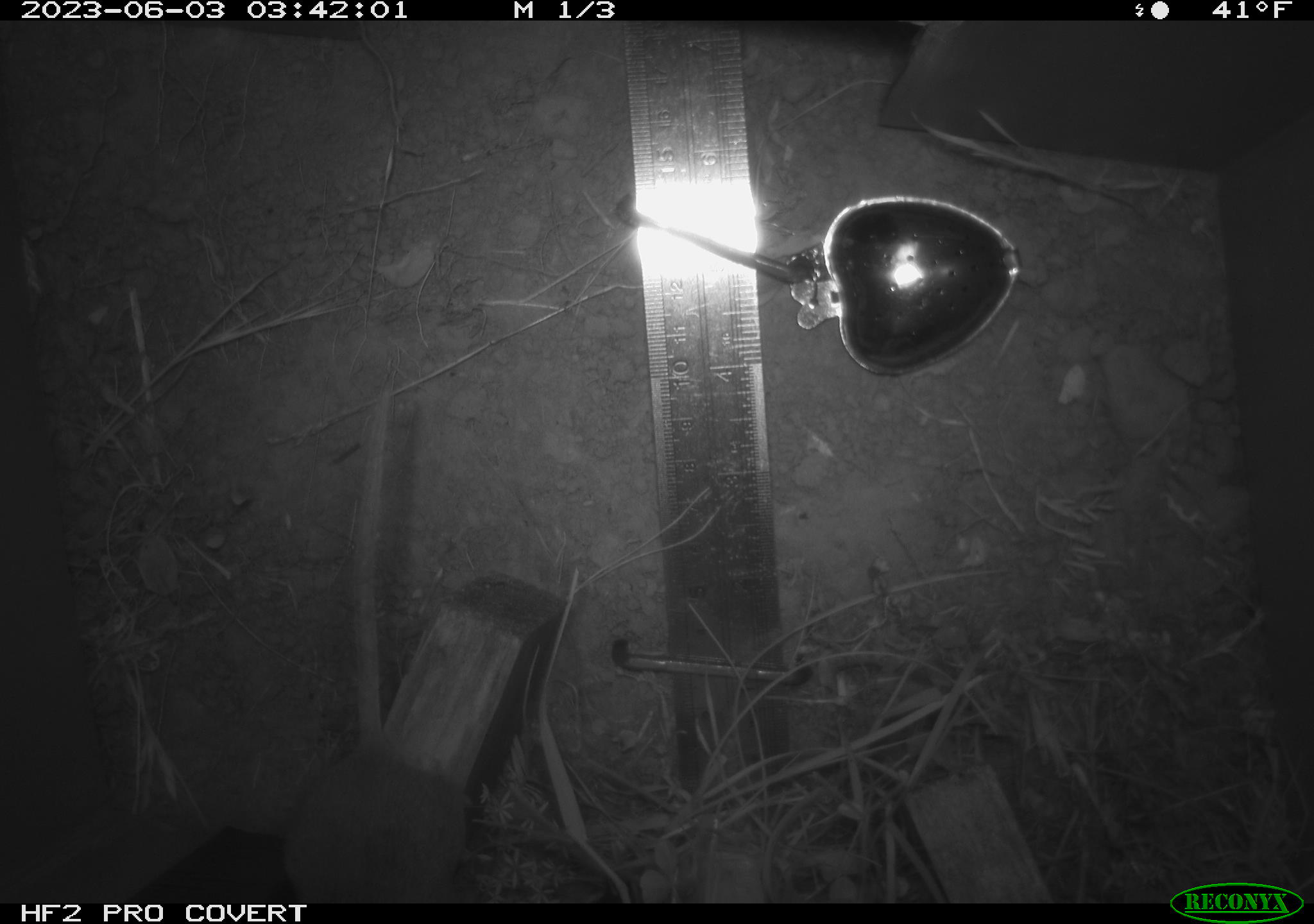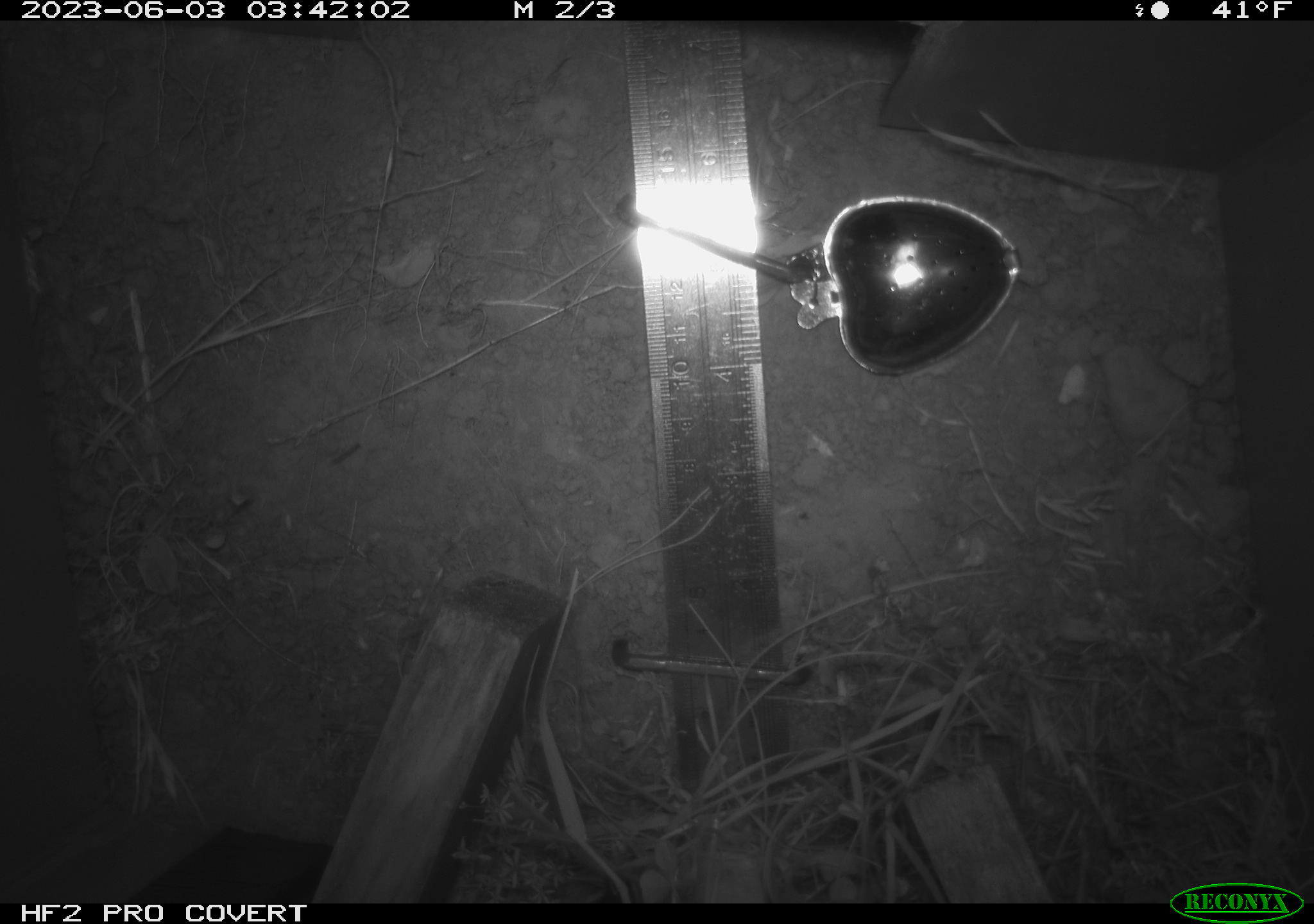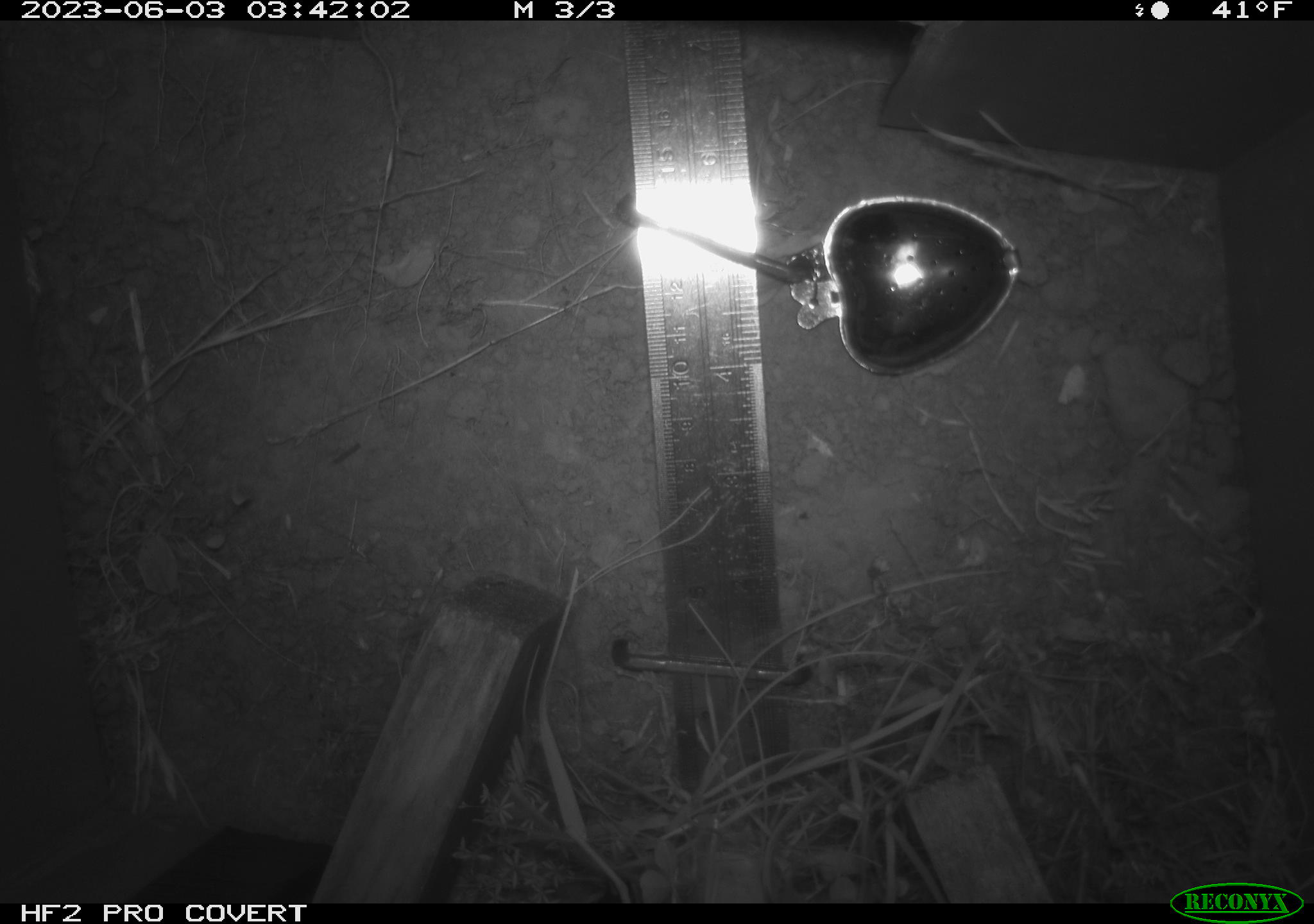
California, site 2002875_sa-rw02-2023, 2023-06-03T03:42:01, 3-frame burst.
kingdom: Animalia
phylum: Chordata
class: Mammalia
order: Rodentia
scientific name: Rodentia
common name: mouse species